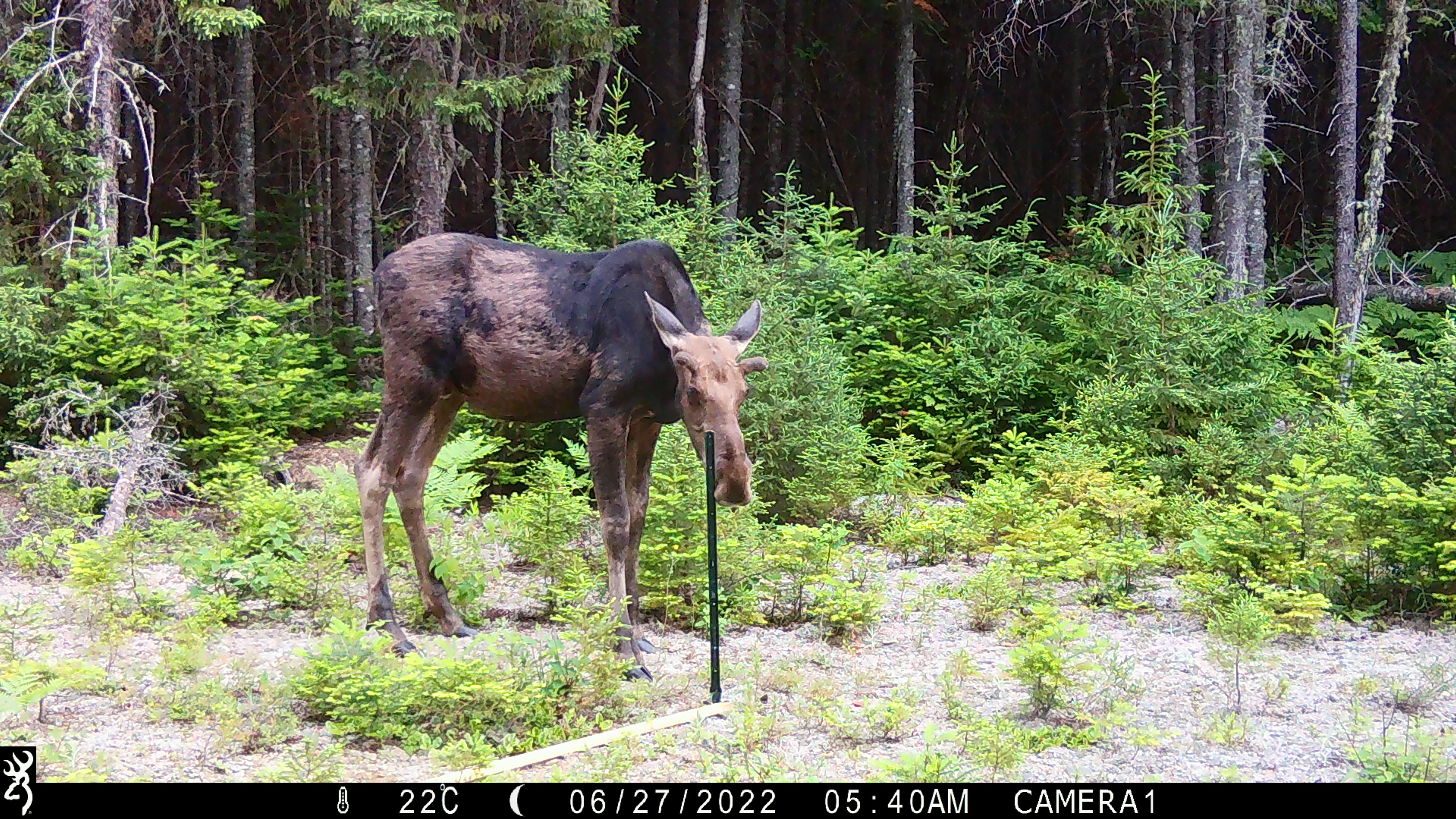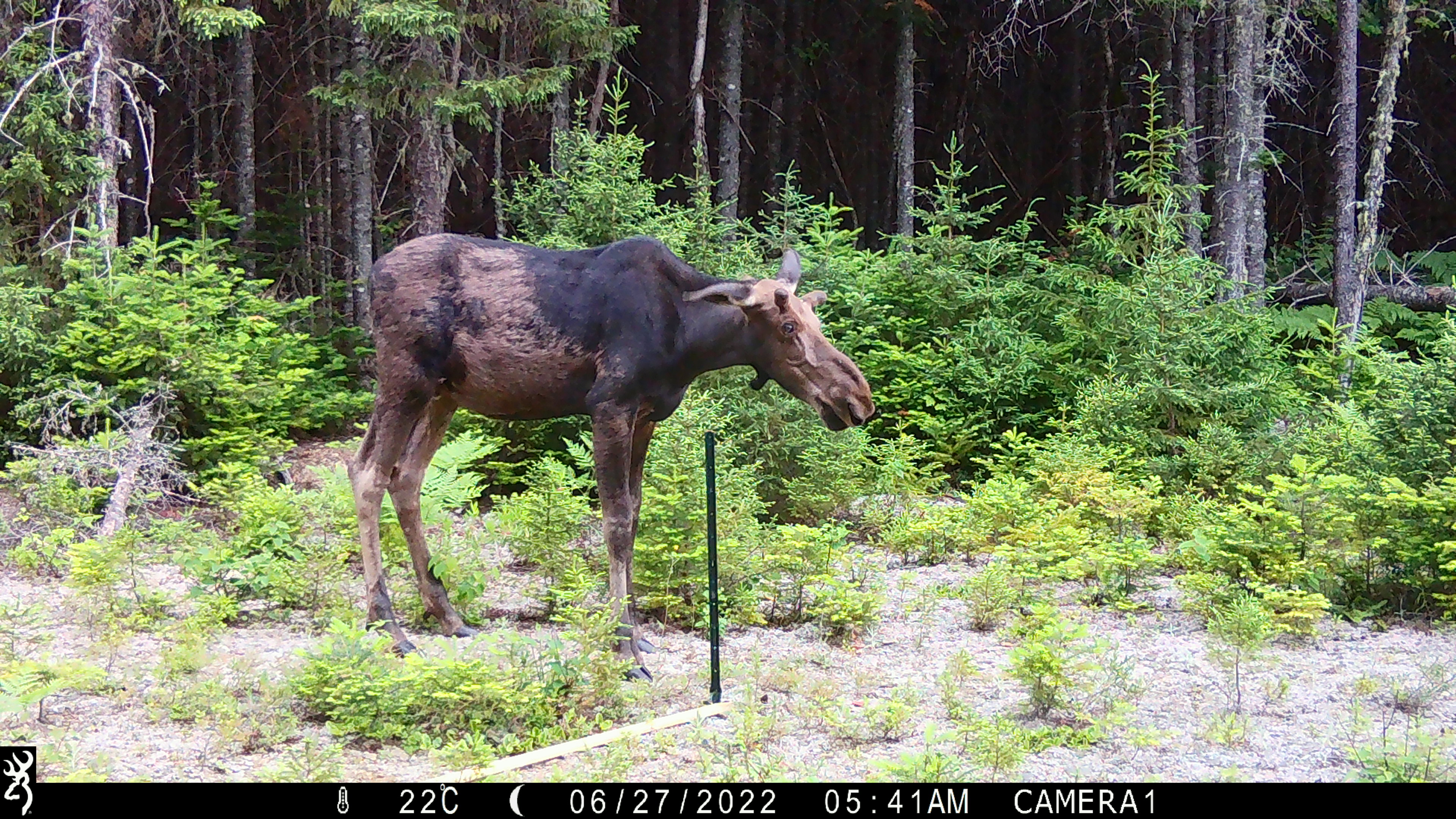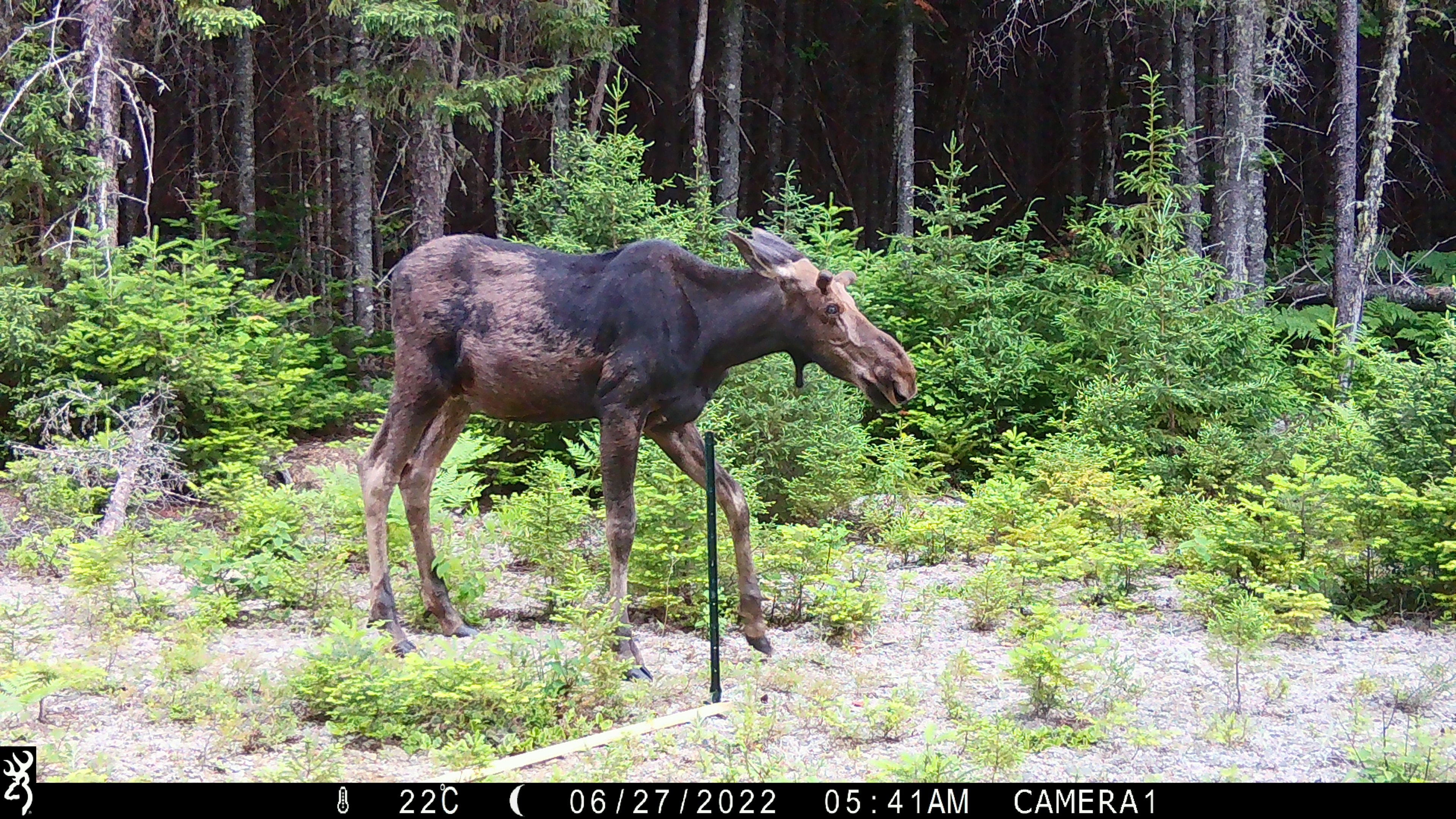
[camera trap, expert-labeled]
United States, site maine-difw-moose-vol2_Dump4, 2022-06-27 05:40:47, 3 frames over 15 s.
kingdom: Animalia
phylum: Chordata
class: Mammalia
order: Artiodactyla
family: Cervidae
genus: Alces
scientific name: Alces alces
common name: moose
Moose (Alces alces).